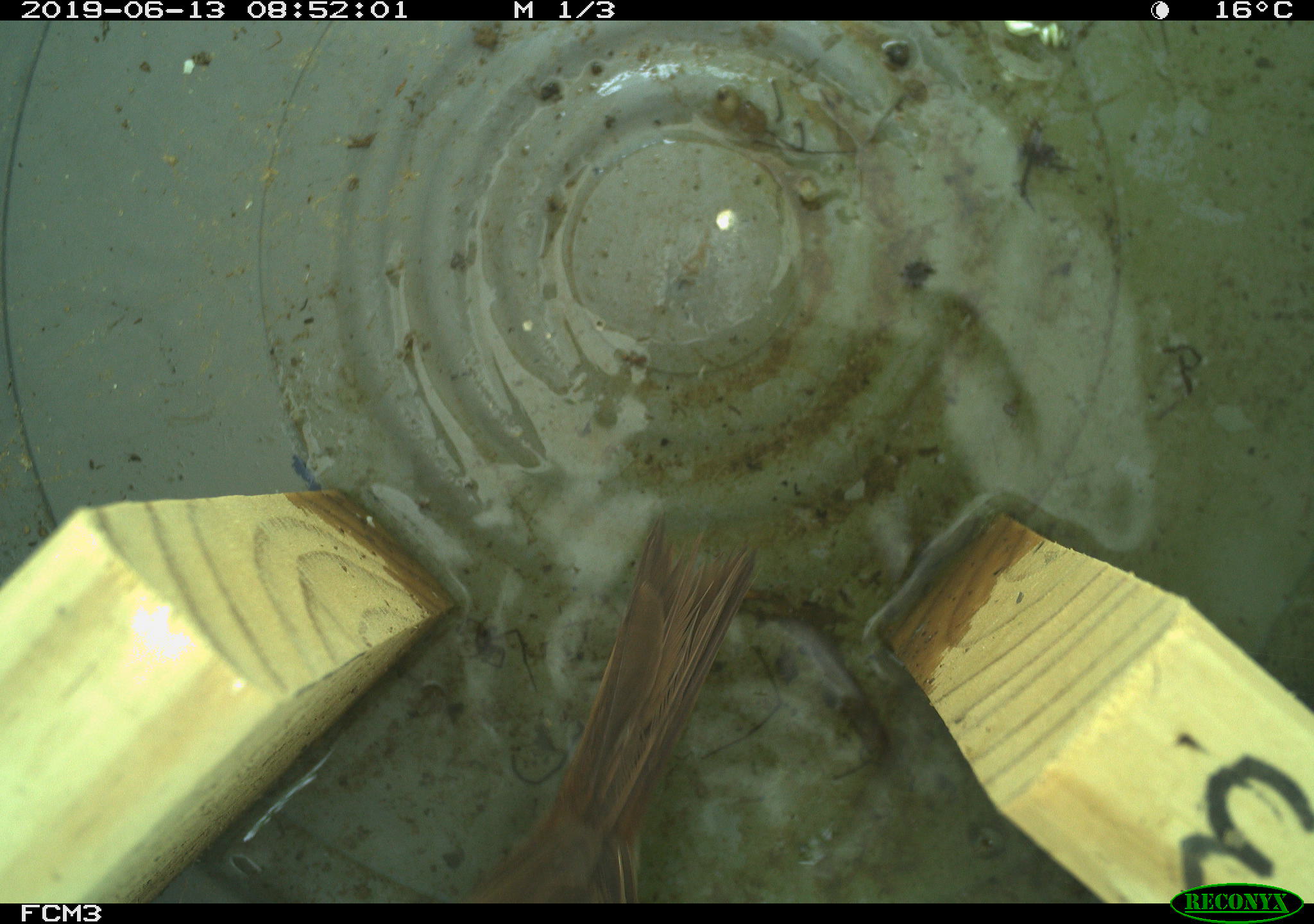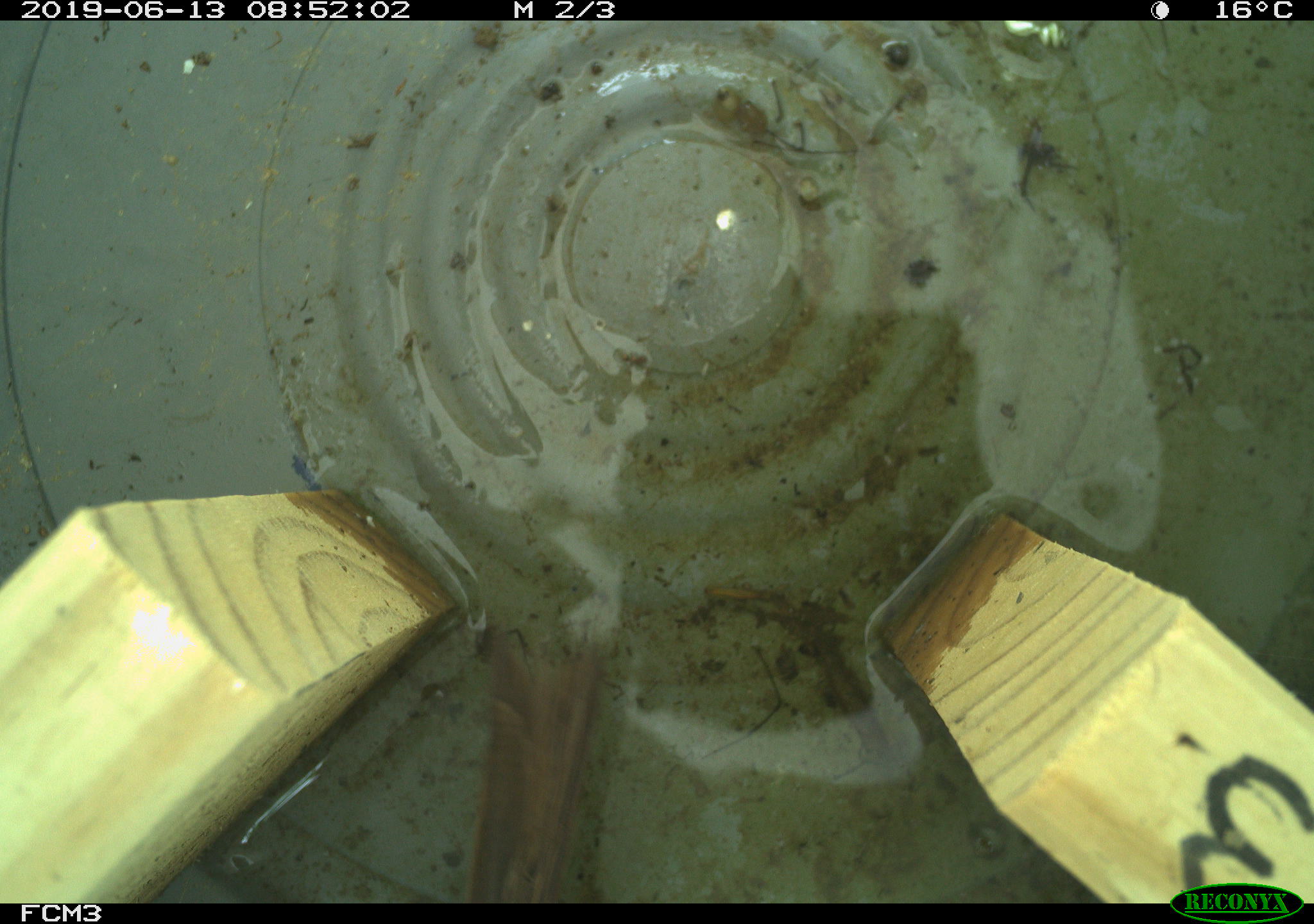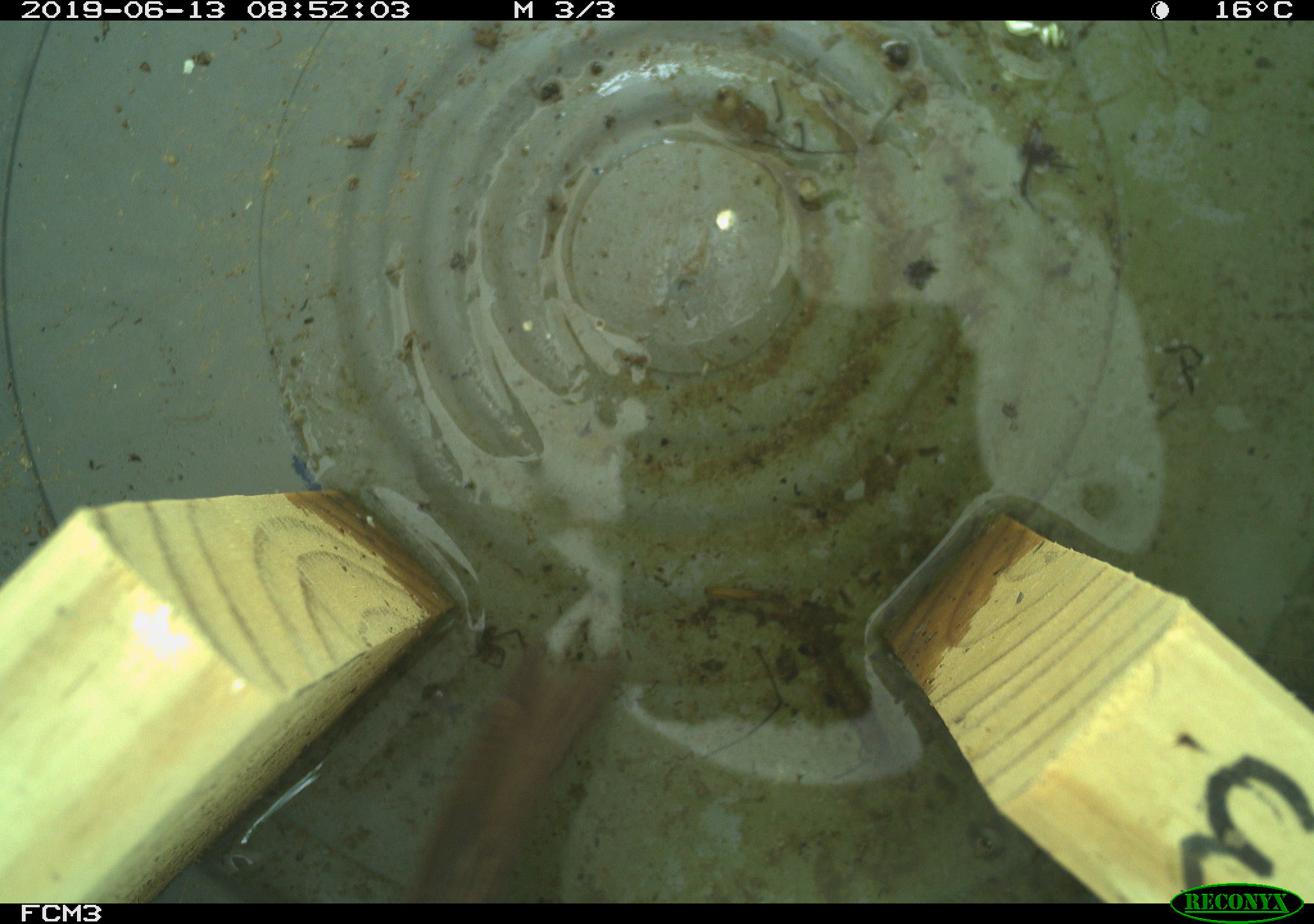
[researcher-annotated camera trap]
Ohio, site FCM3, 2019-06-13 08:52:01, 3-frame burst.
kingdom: Animalia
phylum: Chordata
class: Aves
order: Passeriformes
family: Passerellidae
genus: Melospiza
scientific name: Melospiza melodia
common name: song sparrow